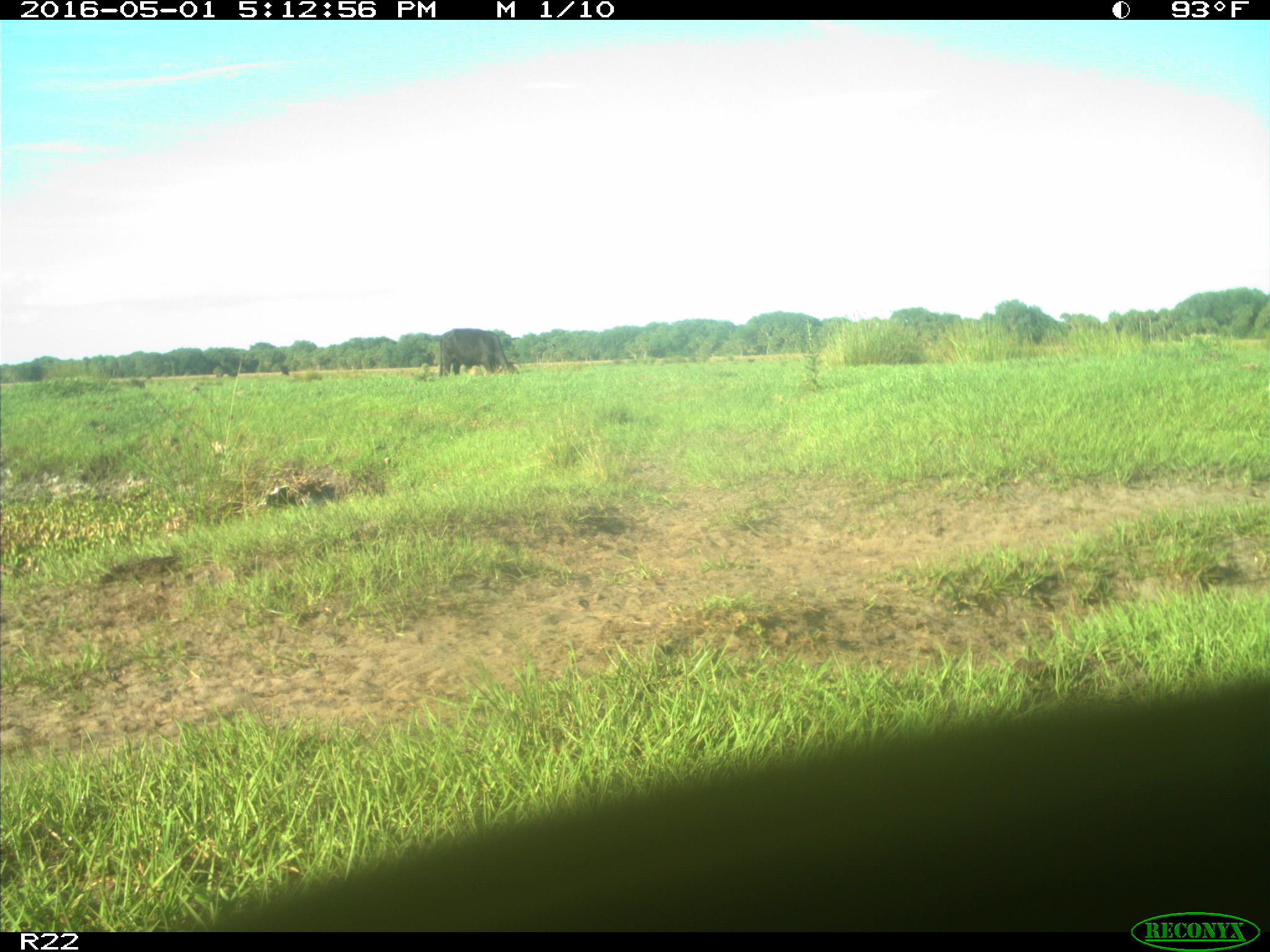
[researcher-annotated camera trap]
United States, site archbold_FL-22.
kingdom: Animalia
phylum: Chordata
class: Mammalia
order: Artiodactyla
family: Bovidae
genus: Bos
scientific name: Bos taurus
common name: domestic cow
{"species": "Bos taurus (domestic cow)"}